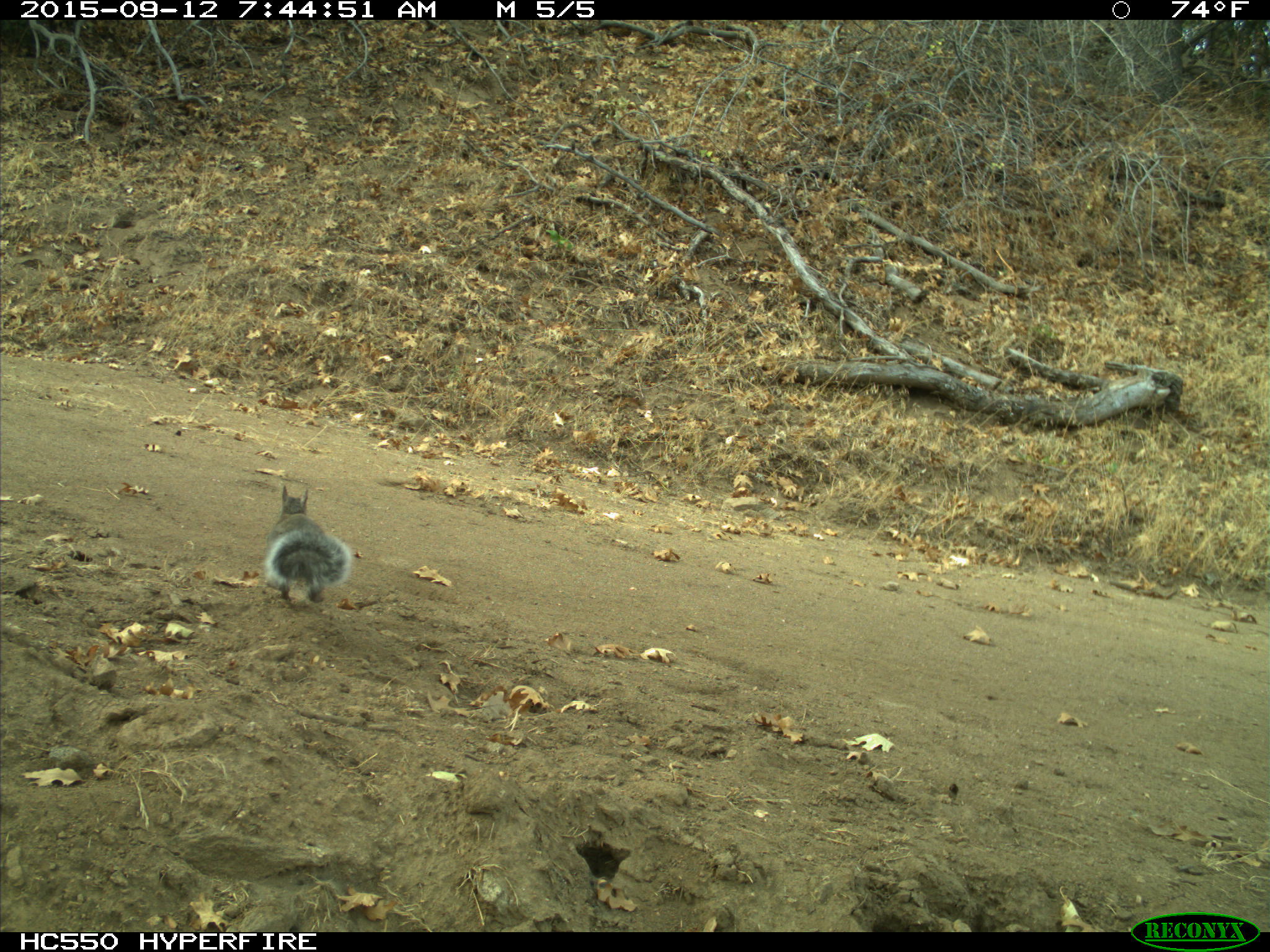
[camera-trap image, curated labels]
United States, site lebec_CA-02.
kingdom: Animalia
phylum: Chordata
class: Mammalia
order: Rodentia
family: Sciuridae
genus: Sciurus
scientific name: Sciurus carolinensis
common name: eastern gray squirrel